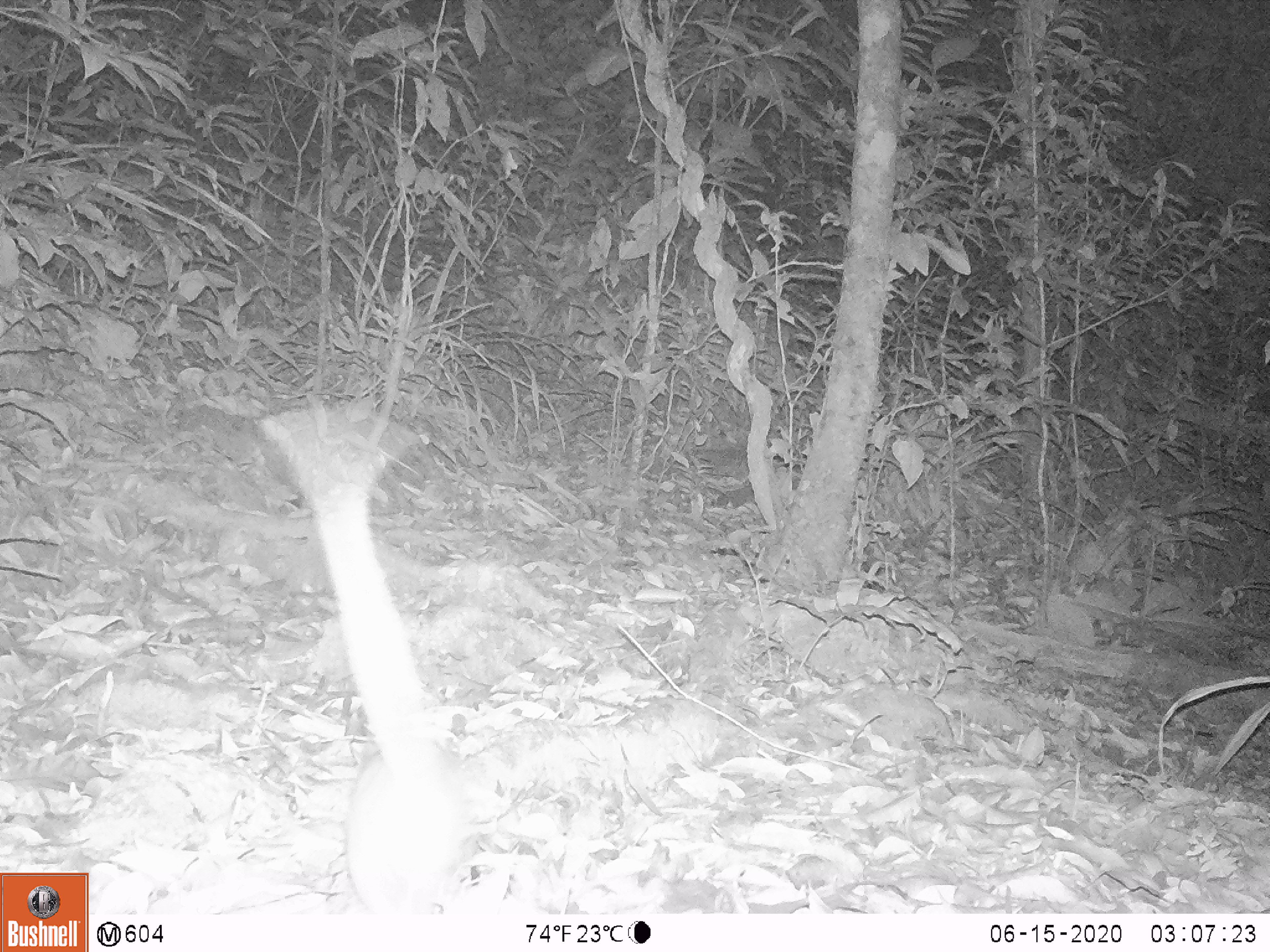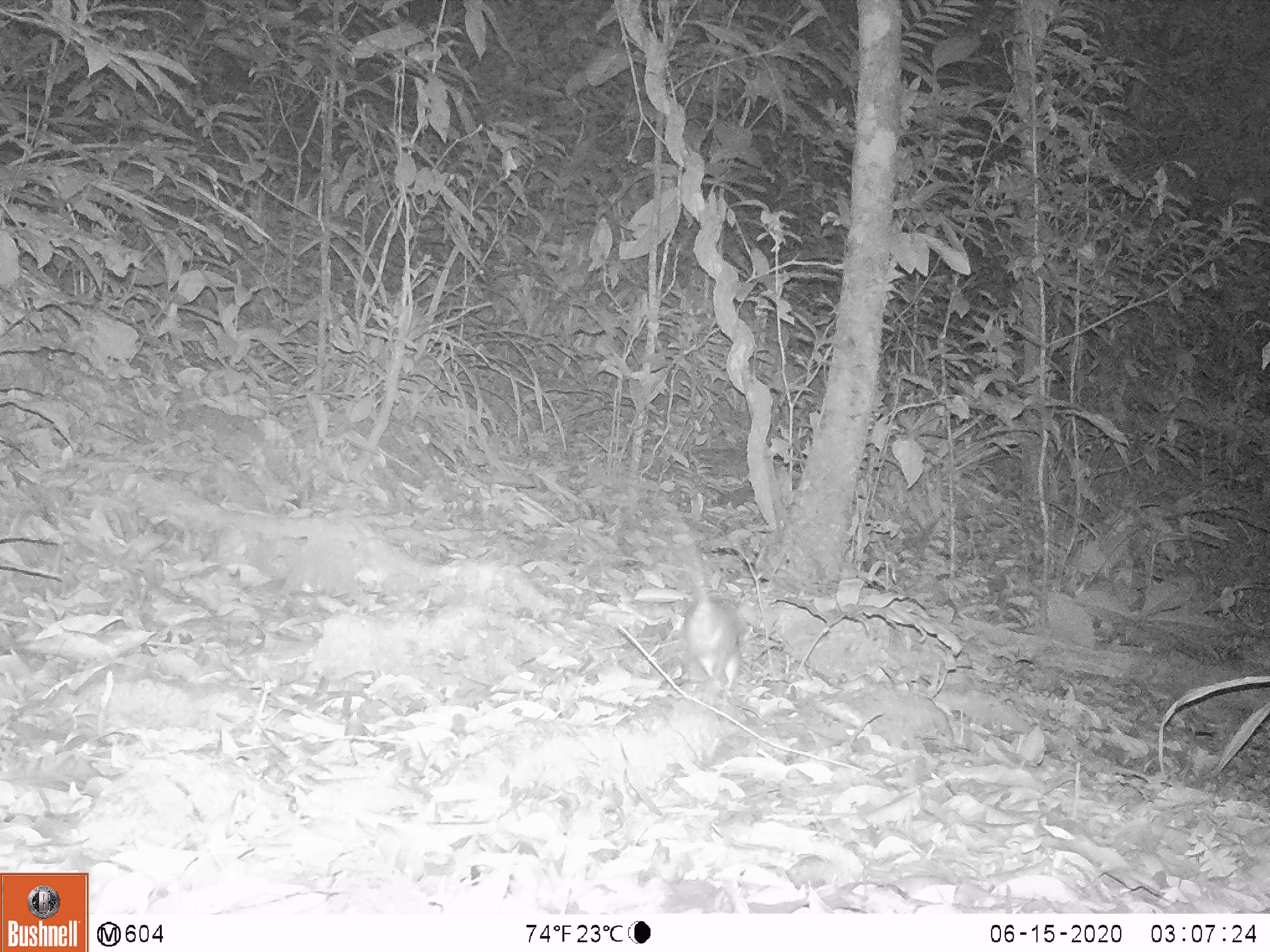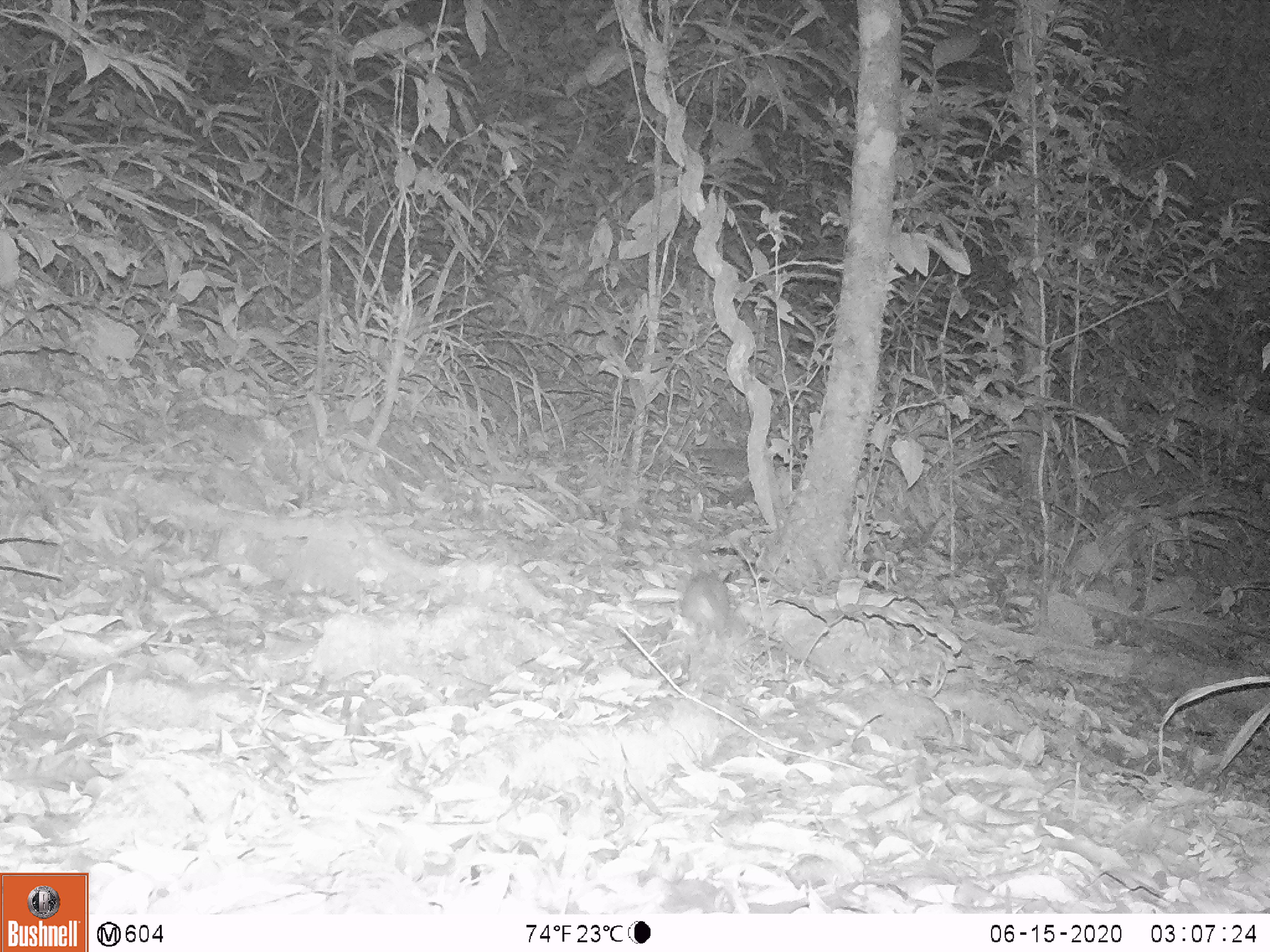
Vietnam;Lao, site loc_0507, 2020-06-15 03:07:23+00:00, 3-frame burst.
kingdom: Animalia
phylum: Chordata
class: Mammalia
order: Rodentia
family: Muridae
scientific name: Muridae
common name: old-world mice and rats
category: unidentified murid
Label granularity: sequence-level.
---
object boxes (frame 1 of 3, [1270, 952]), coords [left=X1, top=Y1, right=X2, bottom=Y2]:
unidentified murid: [left=250, top=397, right=492, bottom=914]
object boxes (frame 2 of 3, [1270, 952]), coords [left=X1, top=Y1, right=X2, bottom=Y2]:
unidentified murid: [left=669, top=519, right=740, bottom=689]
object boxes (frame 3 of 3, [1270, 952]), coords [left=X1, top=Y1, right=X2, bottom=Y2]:
unidentified murid: [left=680, top=572, right=729, bottom=636]